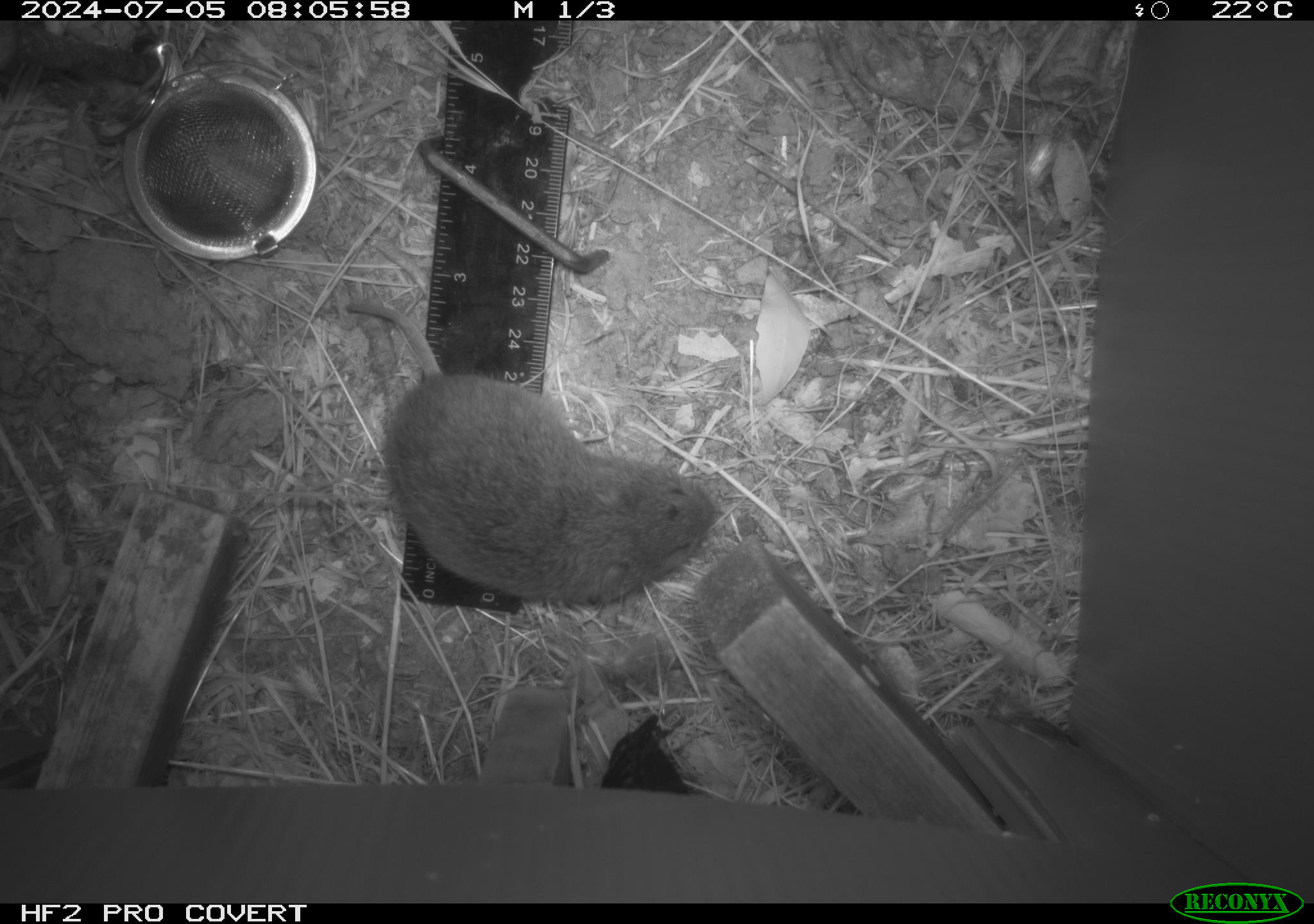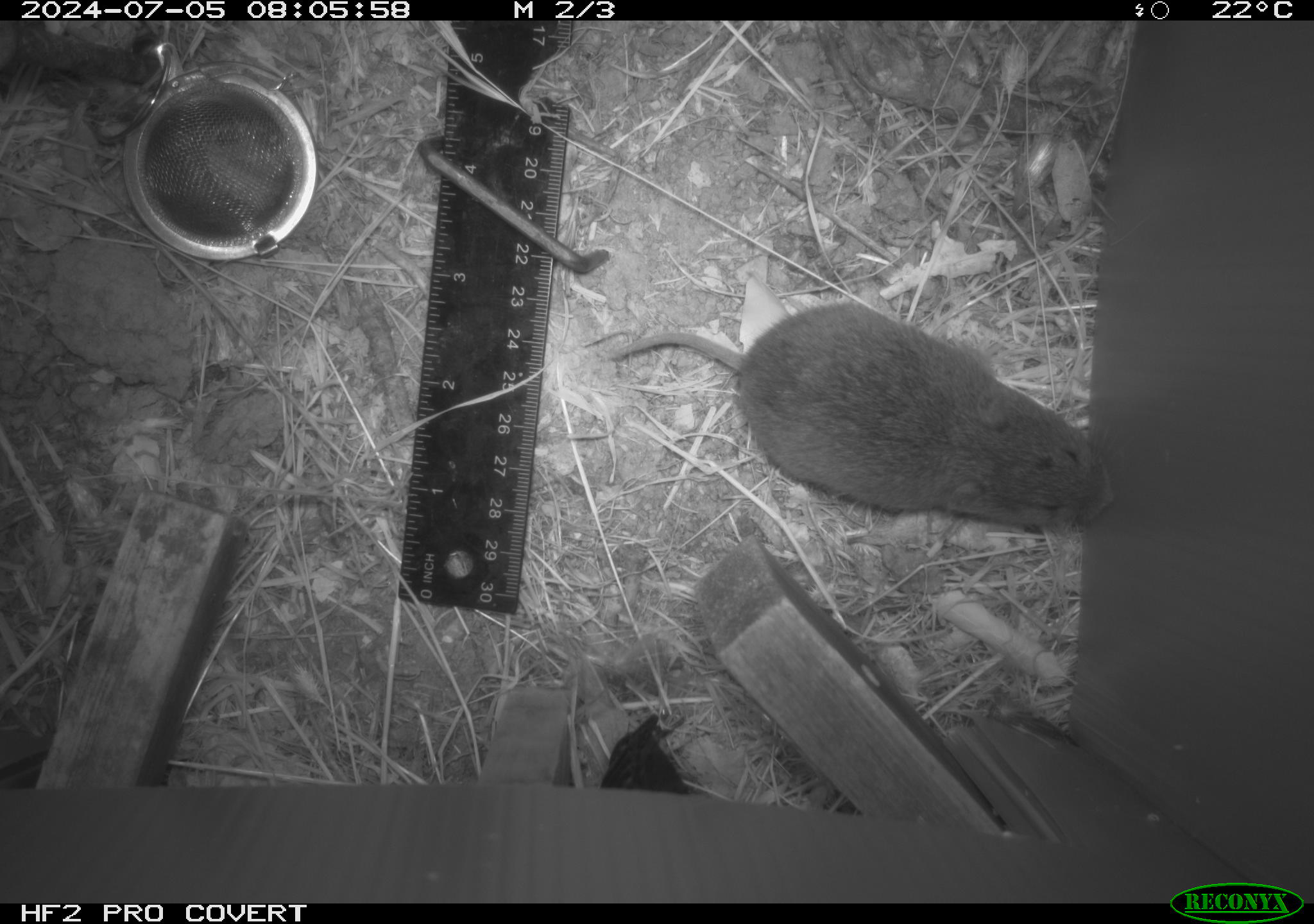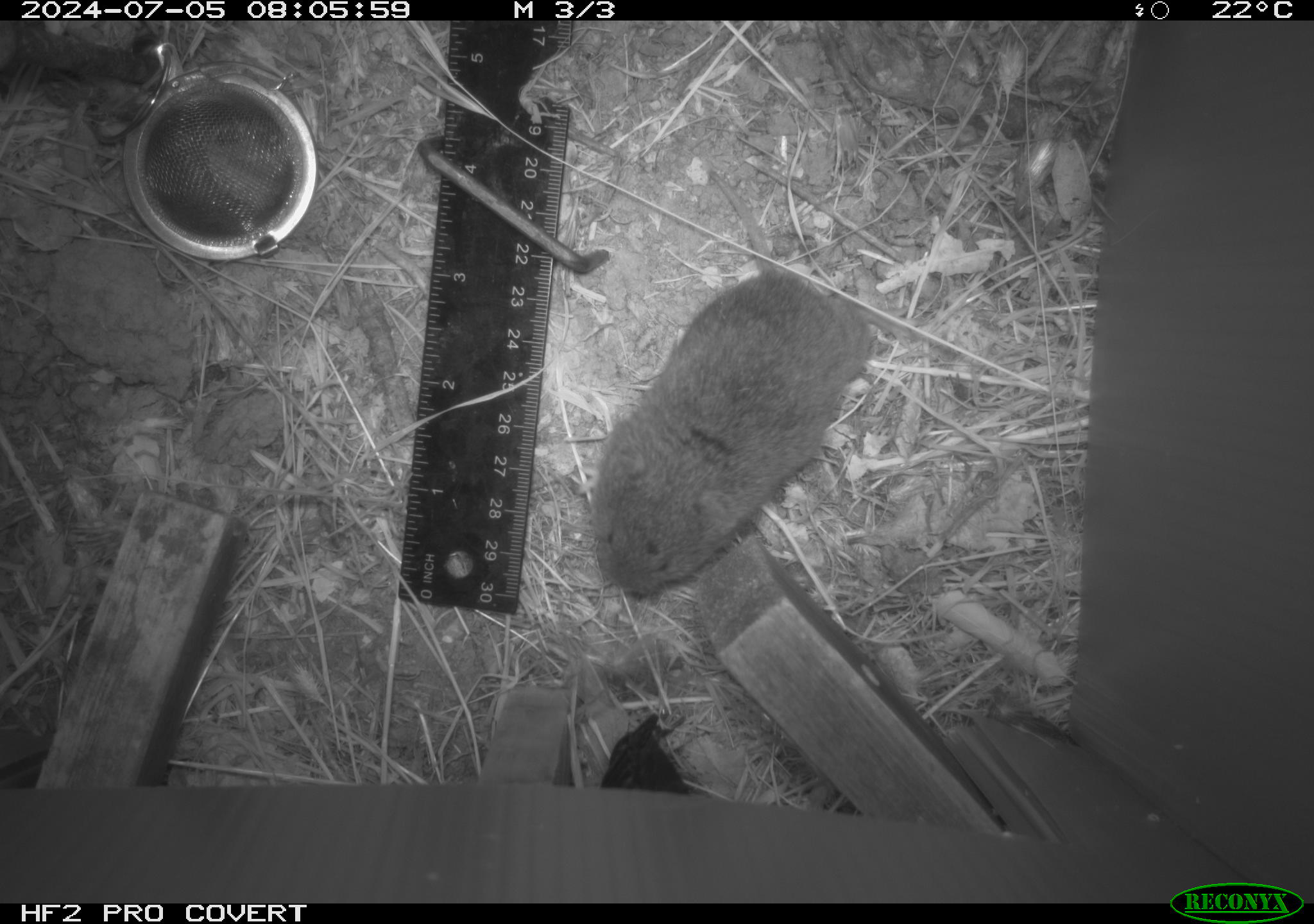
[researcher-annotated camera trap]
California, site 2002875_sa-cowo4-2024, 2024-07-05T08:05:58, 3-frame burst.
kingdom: Animalia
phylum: Chordata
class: Mammalia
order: Rodentia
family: Cricetidae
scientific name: Arvicolinae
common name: voles, lemmings, and muskrats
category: arvicolinae subfamily